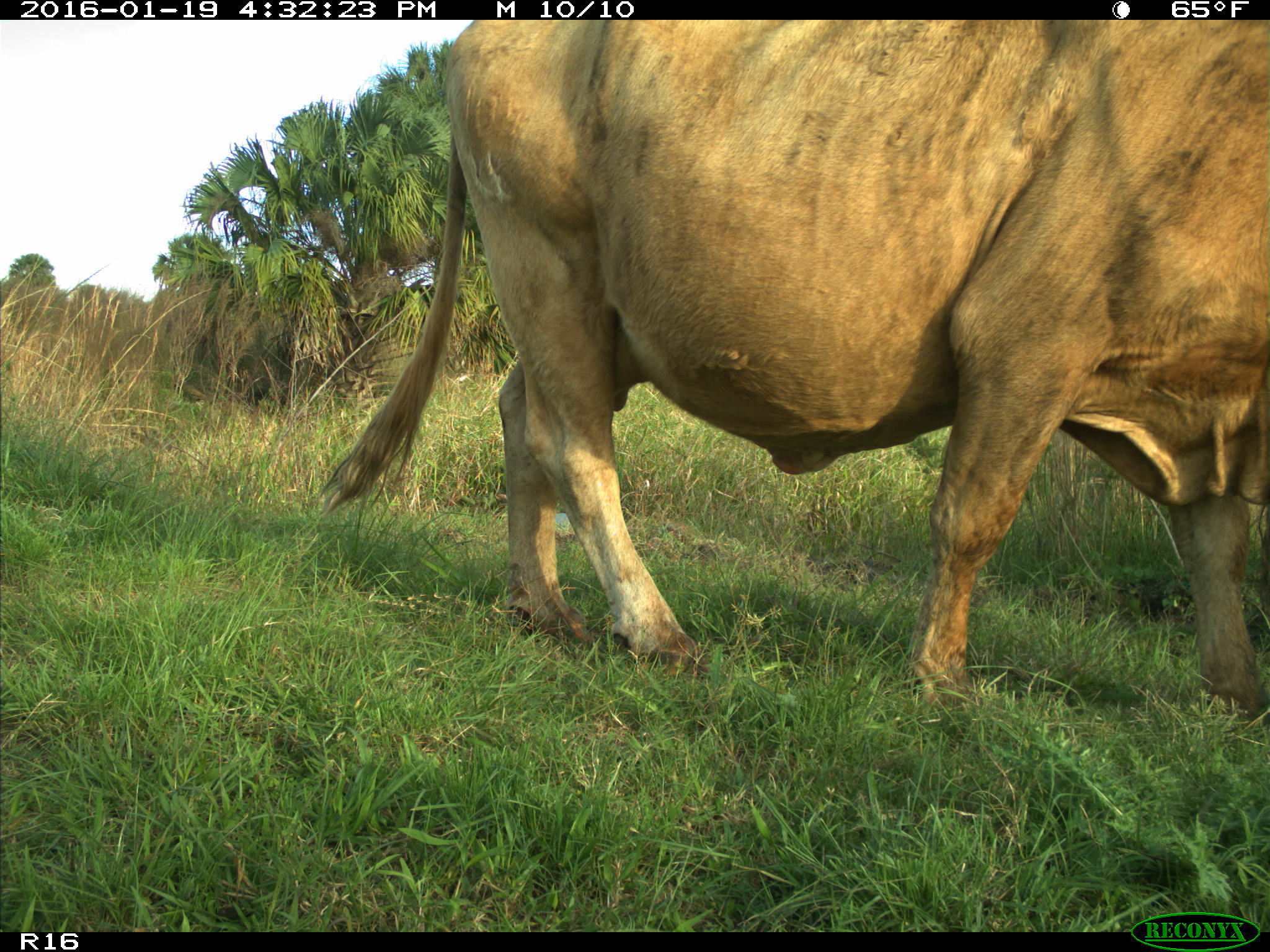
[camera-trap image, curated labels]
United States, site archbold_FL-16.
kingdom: Animalia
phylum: Chordata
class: Mammalia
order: Artiodactyla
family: Bovidae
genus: Bos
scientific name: Bos taurus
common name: domestic cow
Bos taurus (domestic cow).